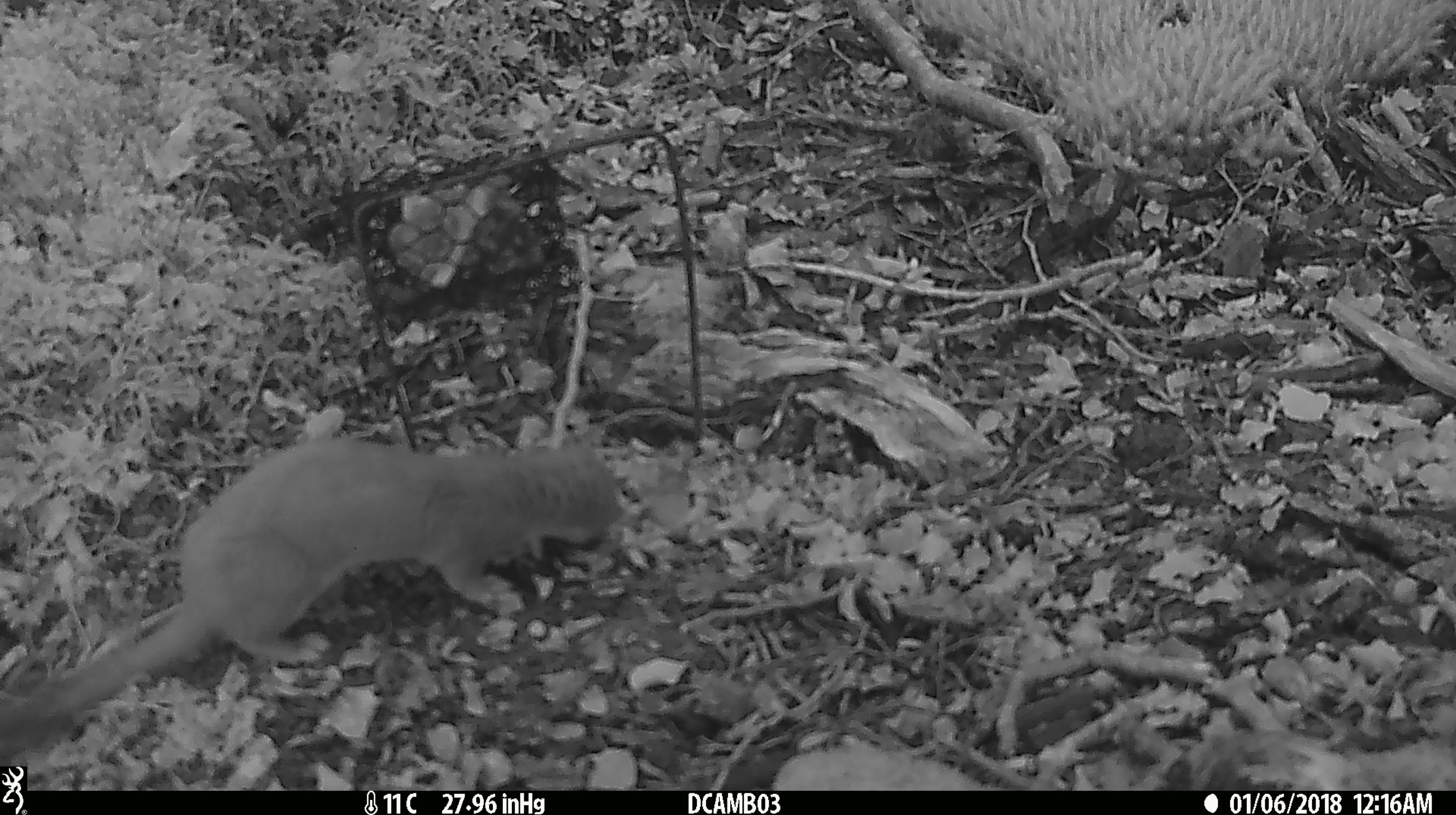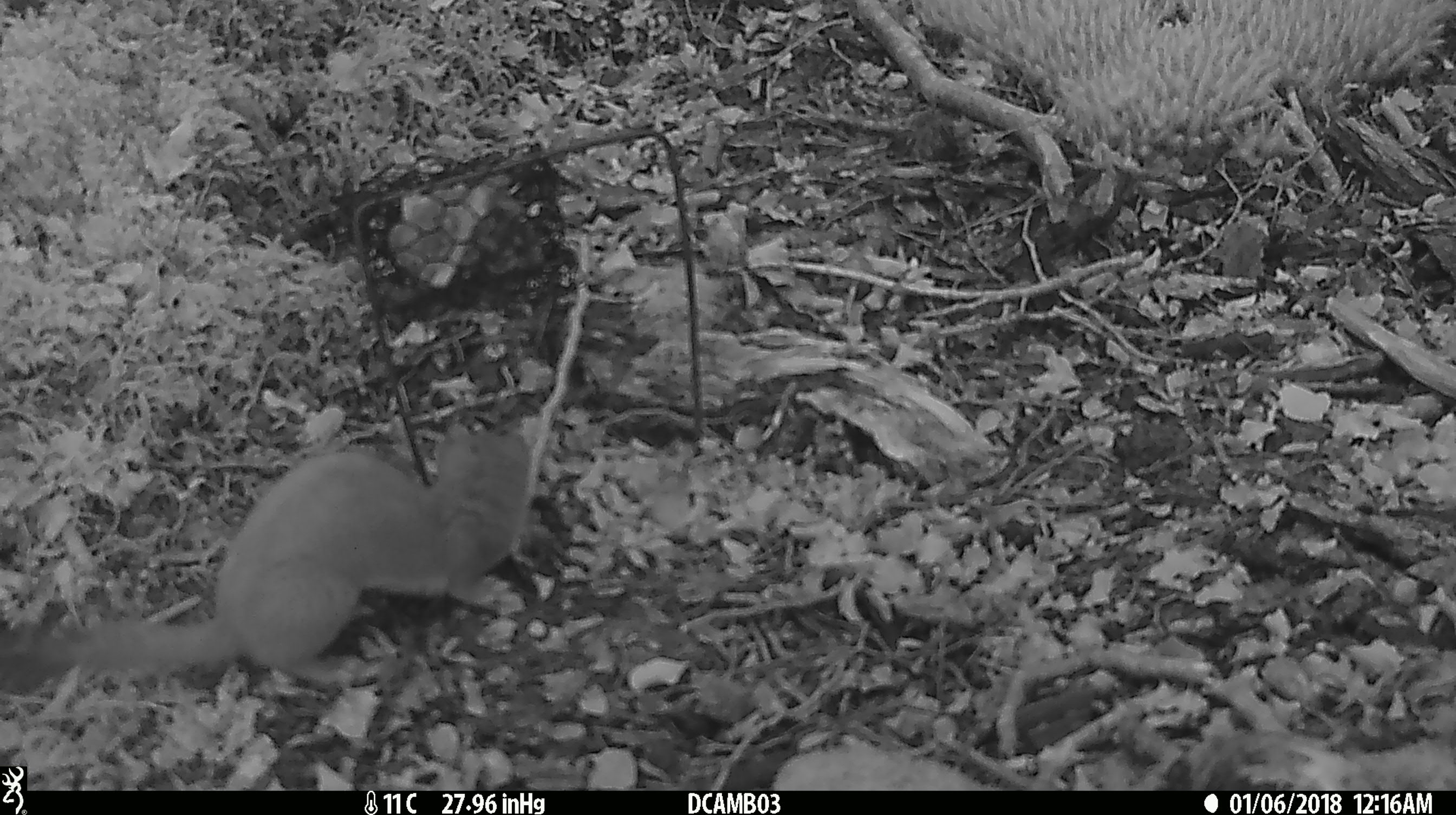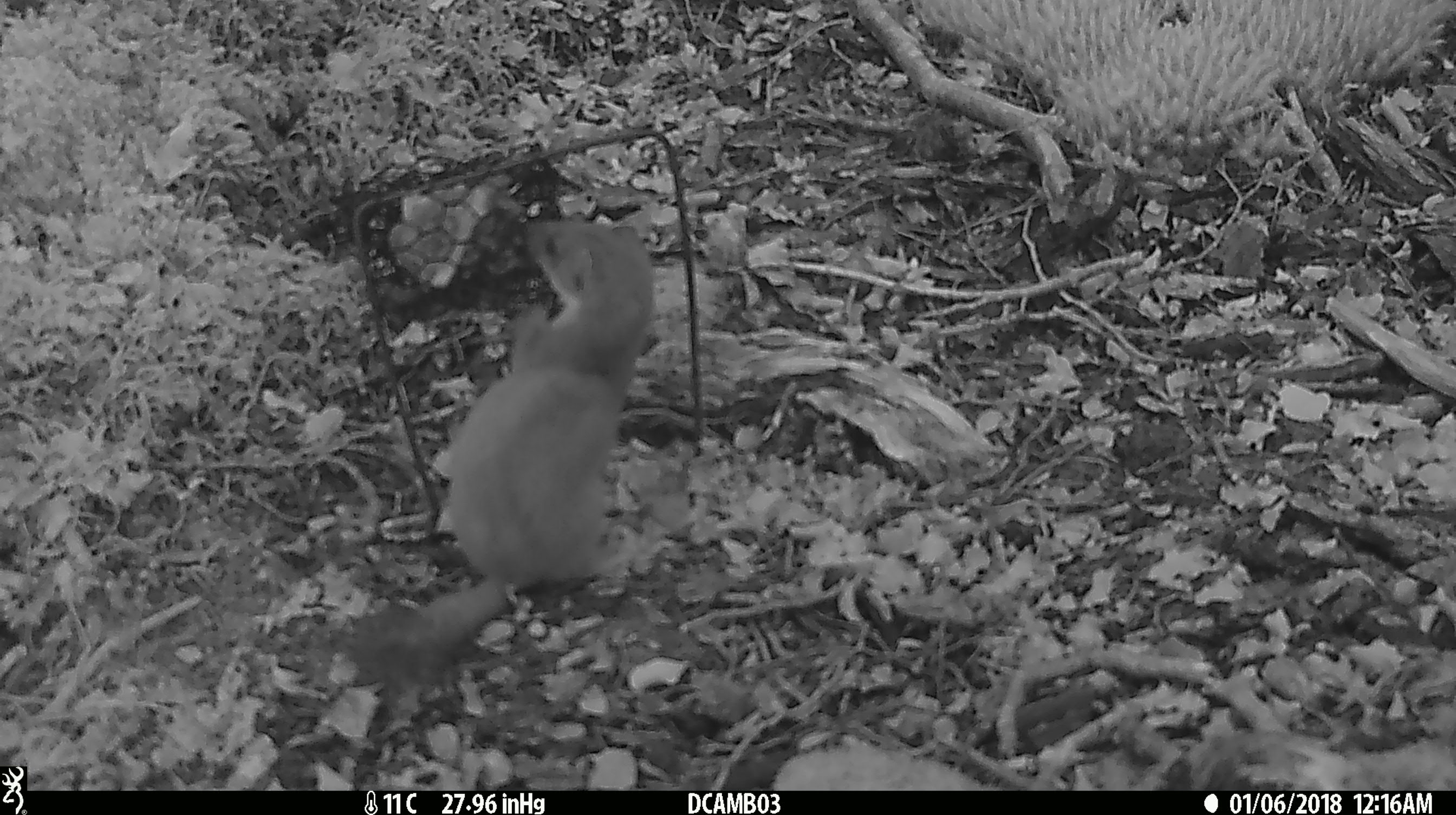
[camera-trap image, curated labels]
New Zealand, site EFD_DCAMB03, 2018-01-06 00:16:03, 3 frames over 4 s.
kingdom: Animalia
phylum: Chordata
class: Mammalia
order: Carnivora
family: Mustelidae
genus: Mustela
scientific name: Mustela erminea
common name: stoat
Stoat (Mustela erminea).